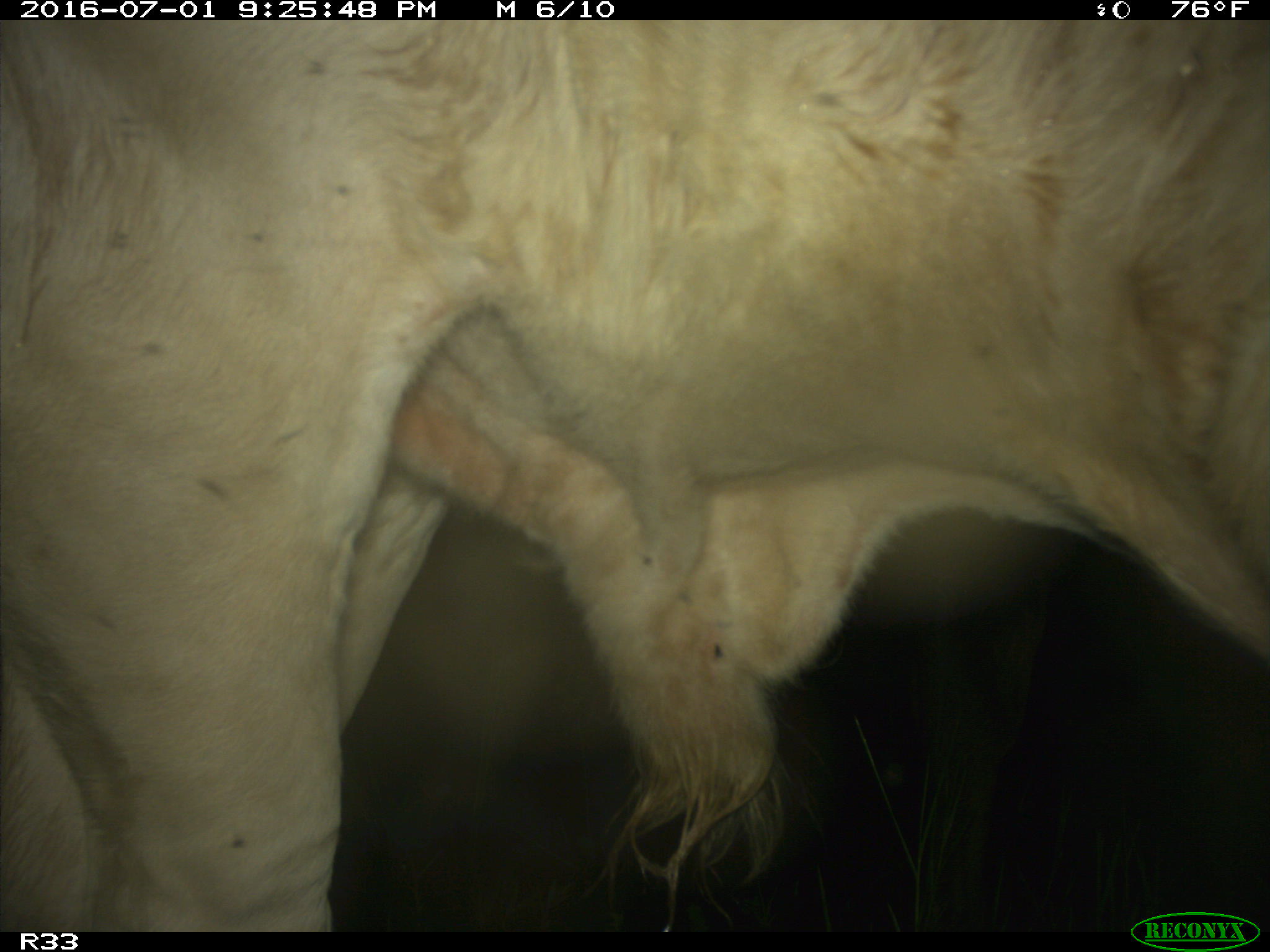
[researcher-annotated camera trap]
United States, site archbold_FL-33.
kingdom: Animalia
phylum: Chordata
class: Mammalia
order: Artiodactyla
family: Bovidae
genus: Bos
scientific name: Bos taurus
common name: domestic cow